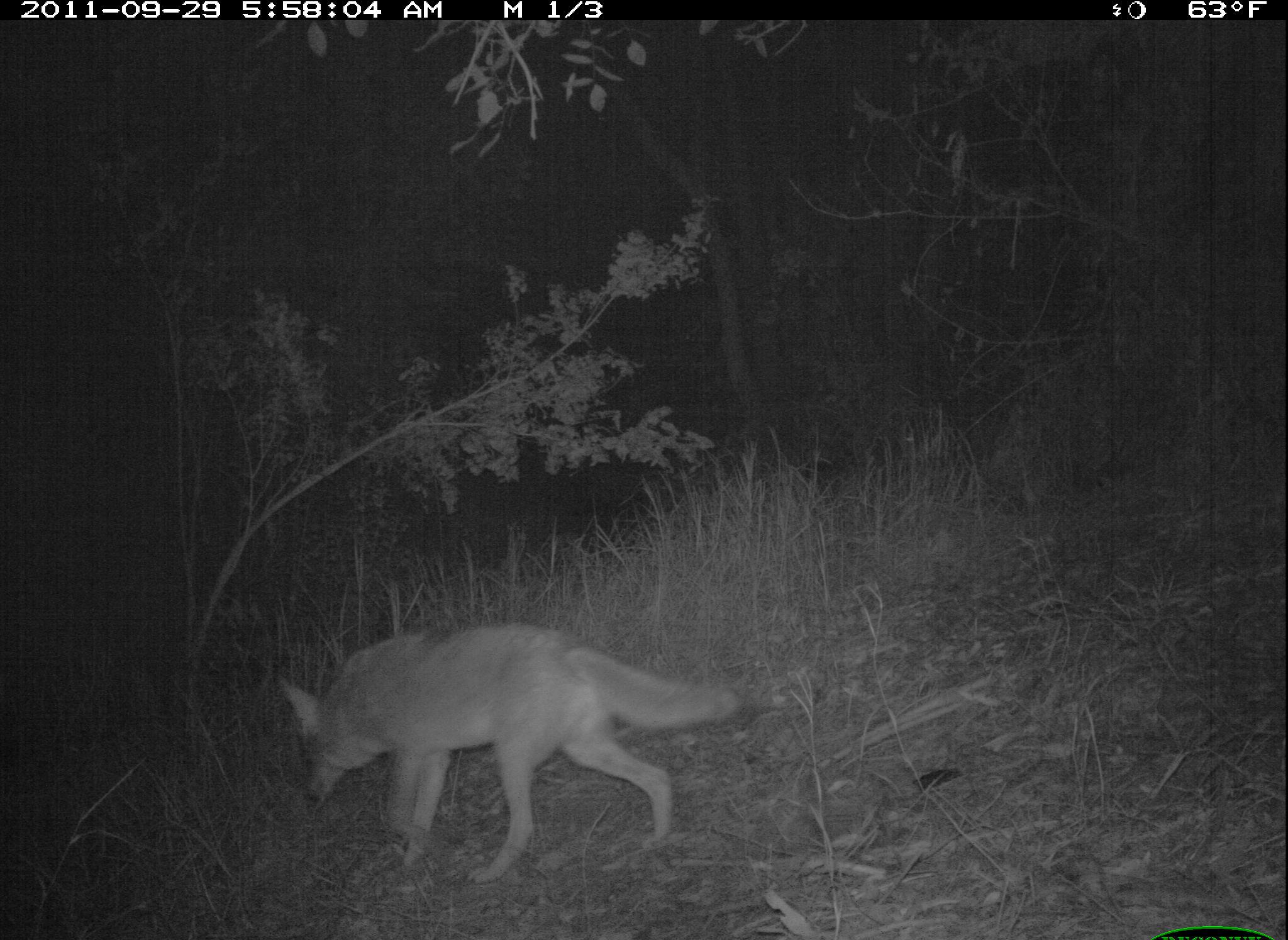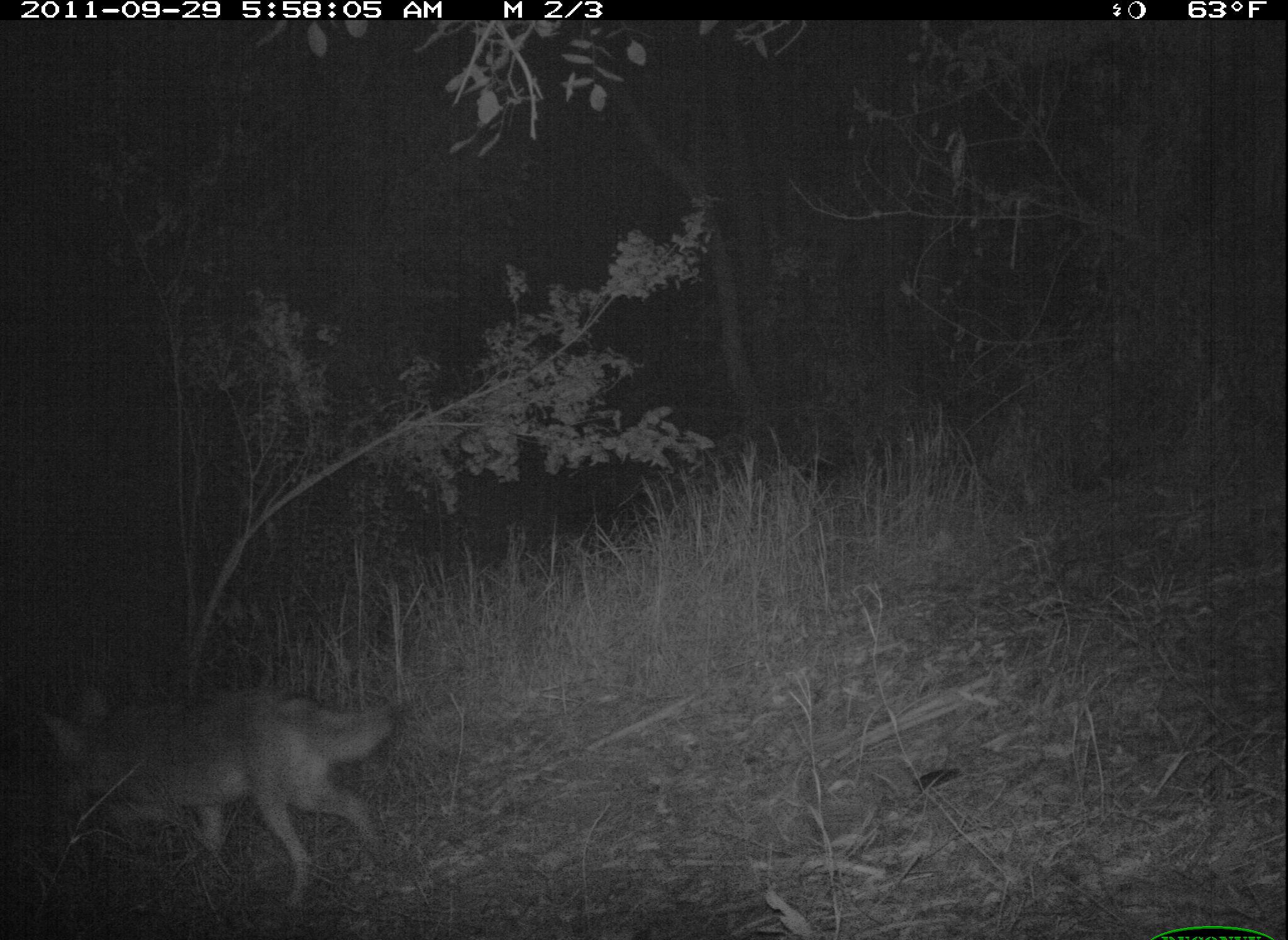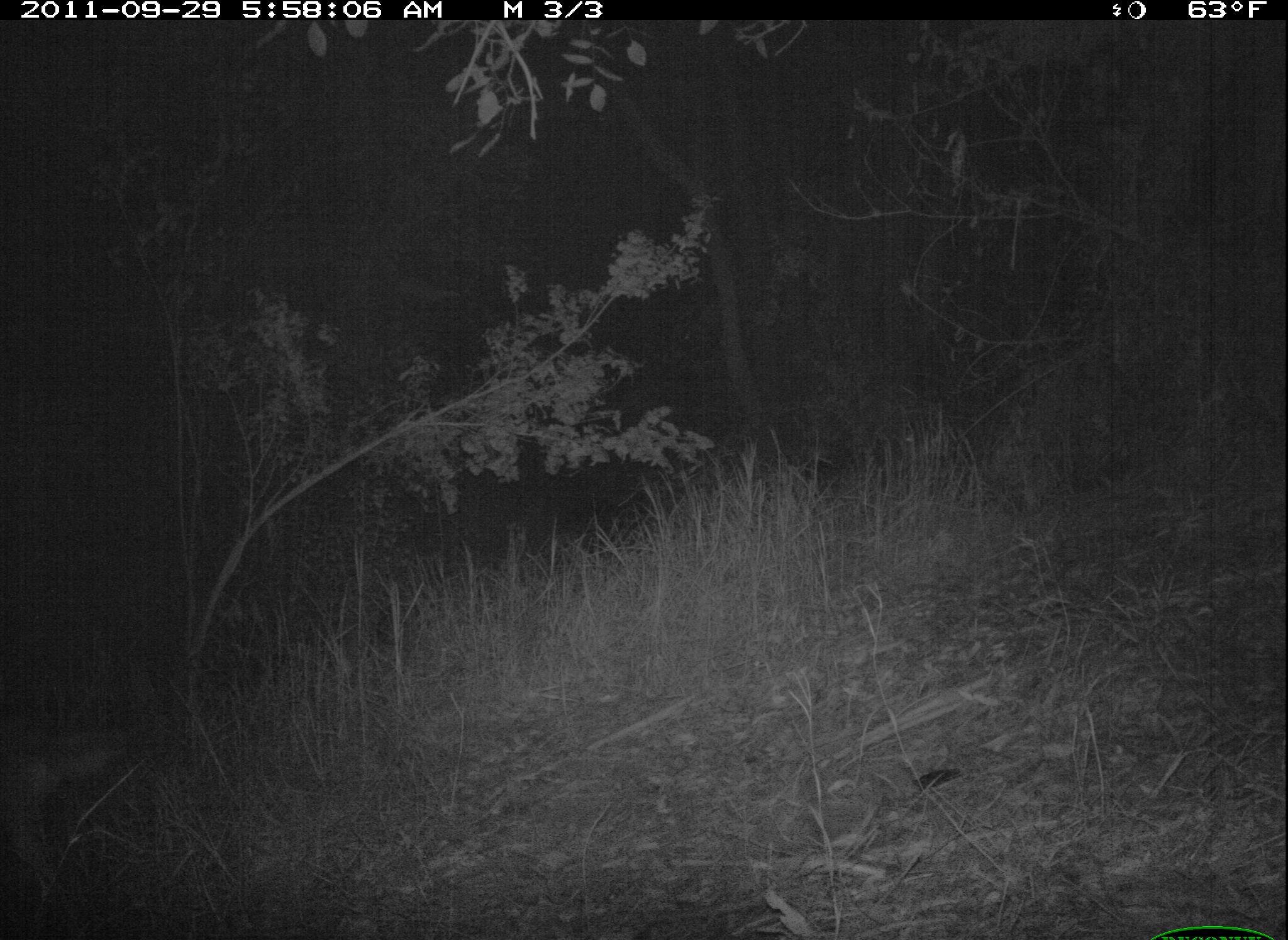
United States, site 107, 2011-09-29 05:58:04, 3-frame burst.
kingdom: Animalia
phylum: Chordata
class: Mammalia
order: Carnivora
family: Canidae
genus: Canis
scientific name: Canis latrans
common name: coyote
Coyote (Canis latrans).